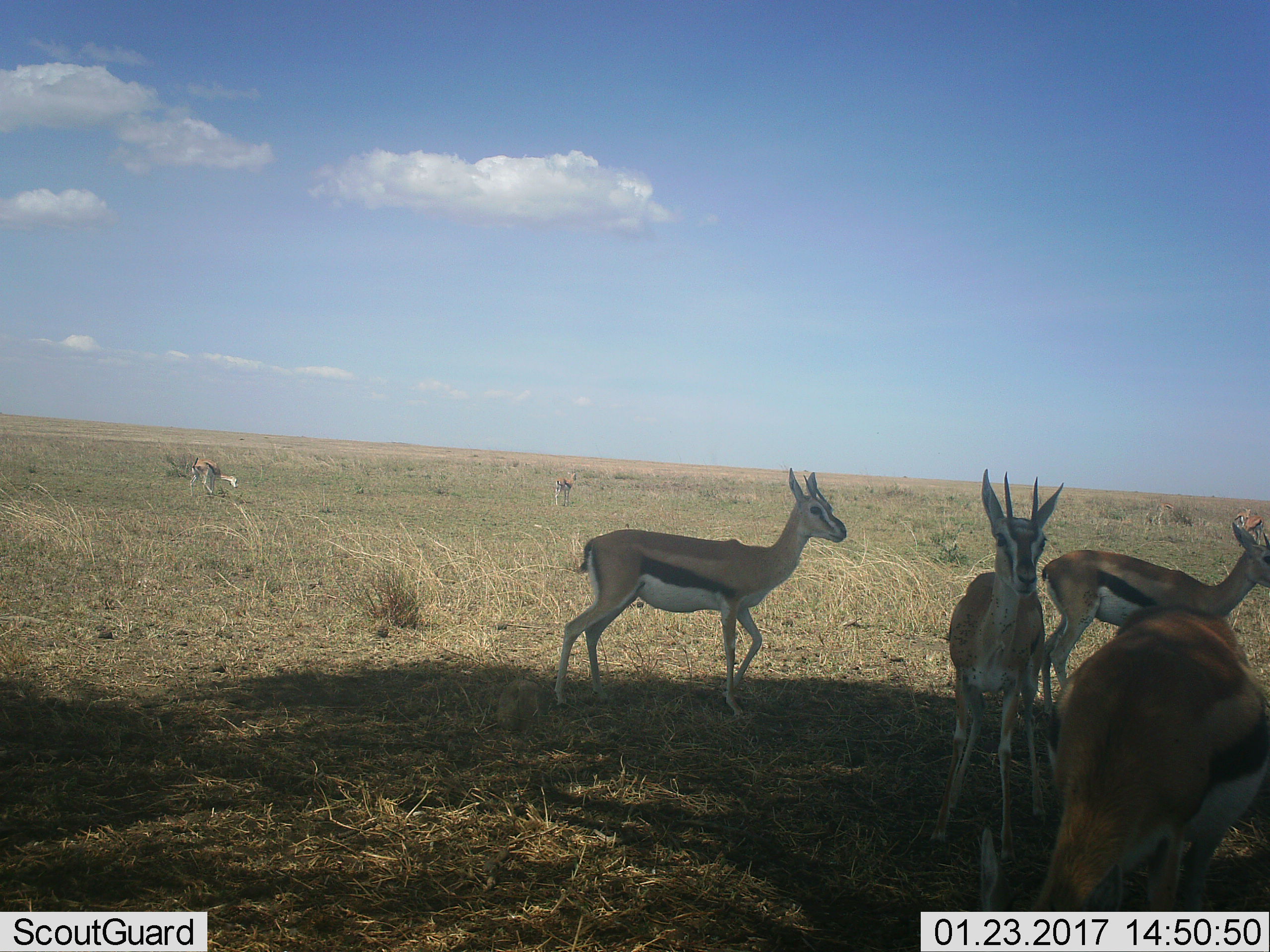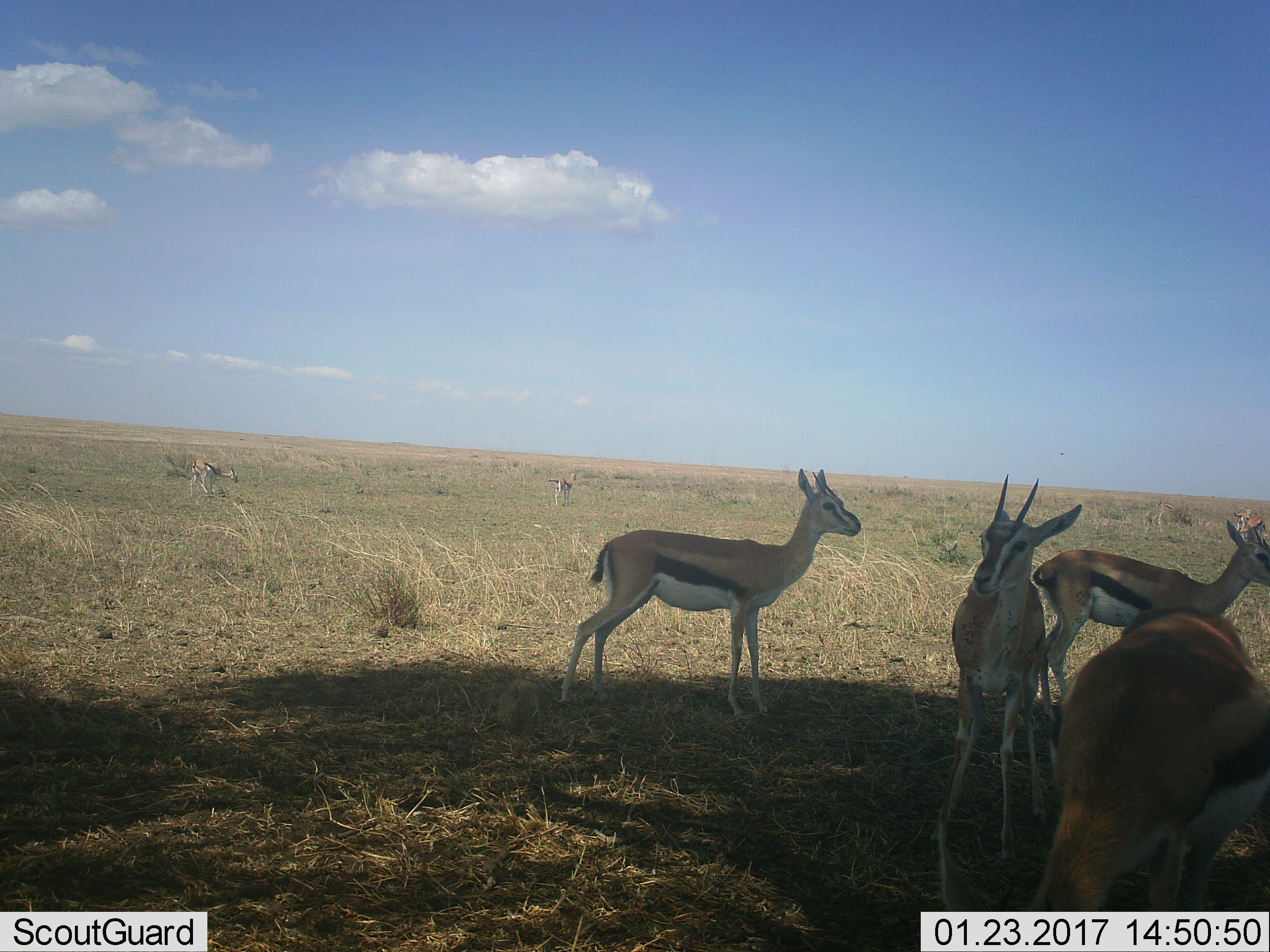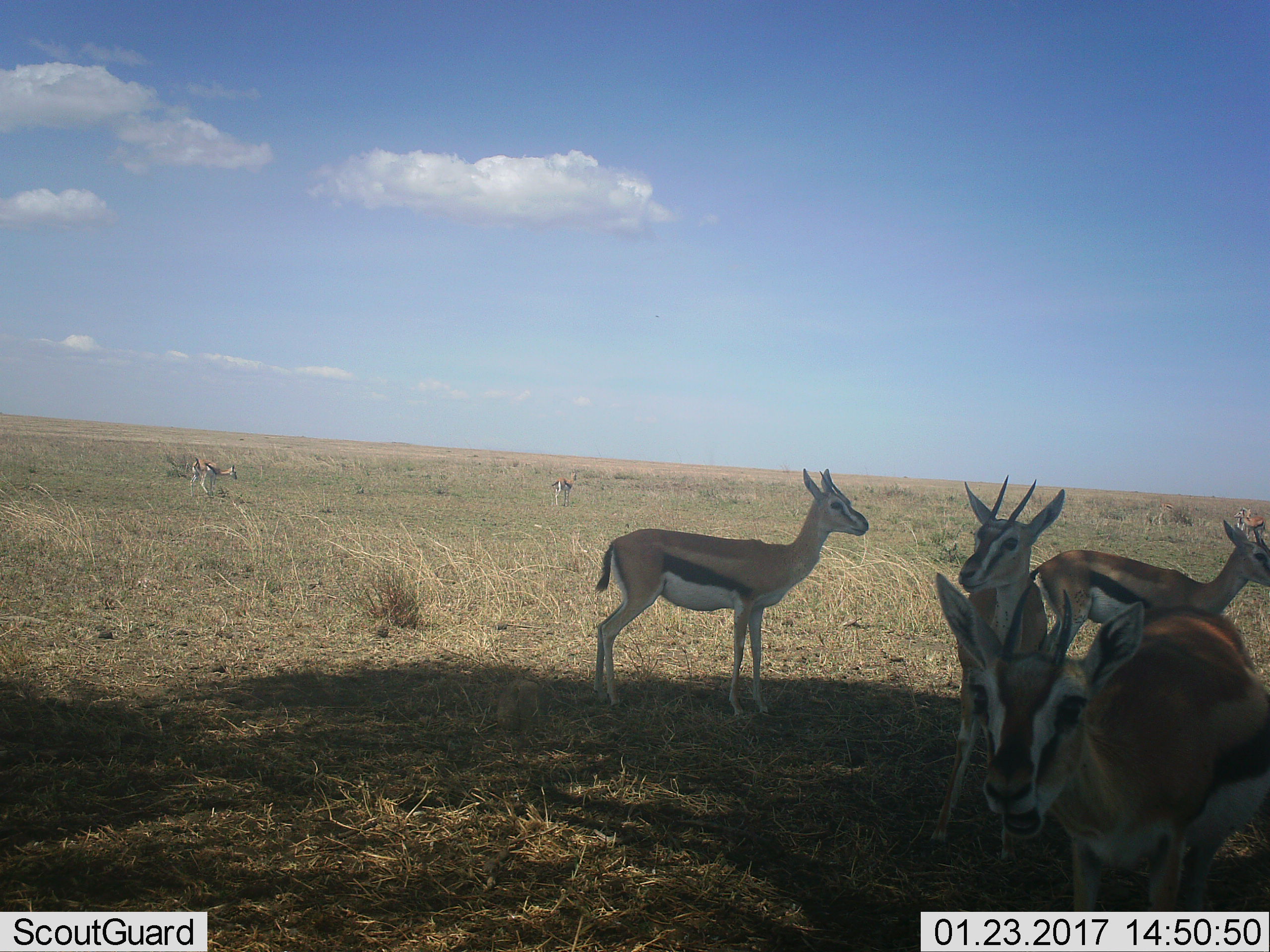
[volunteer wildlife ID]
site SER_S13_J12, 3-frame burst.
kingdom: Animalia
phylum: Chordata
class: Mammalia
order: Artiodactyla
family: Bovidae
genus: Eudorcas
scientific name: Eudorcas thomsonii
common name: thomson's gazelle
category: gazellethomsons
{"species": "gazellethomsons (thomson's gazelle) (Eudorcas thomsonii)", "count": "6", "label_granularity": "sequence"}